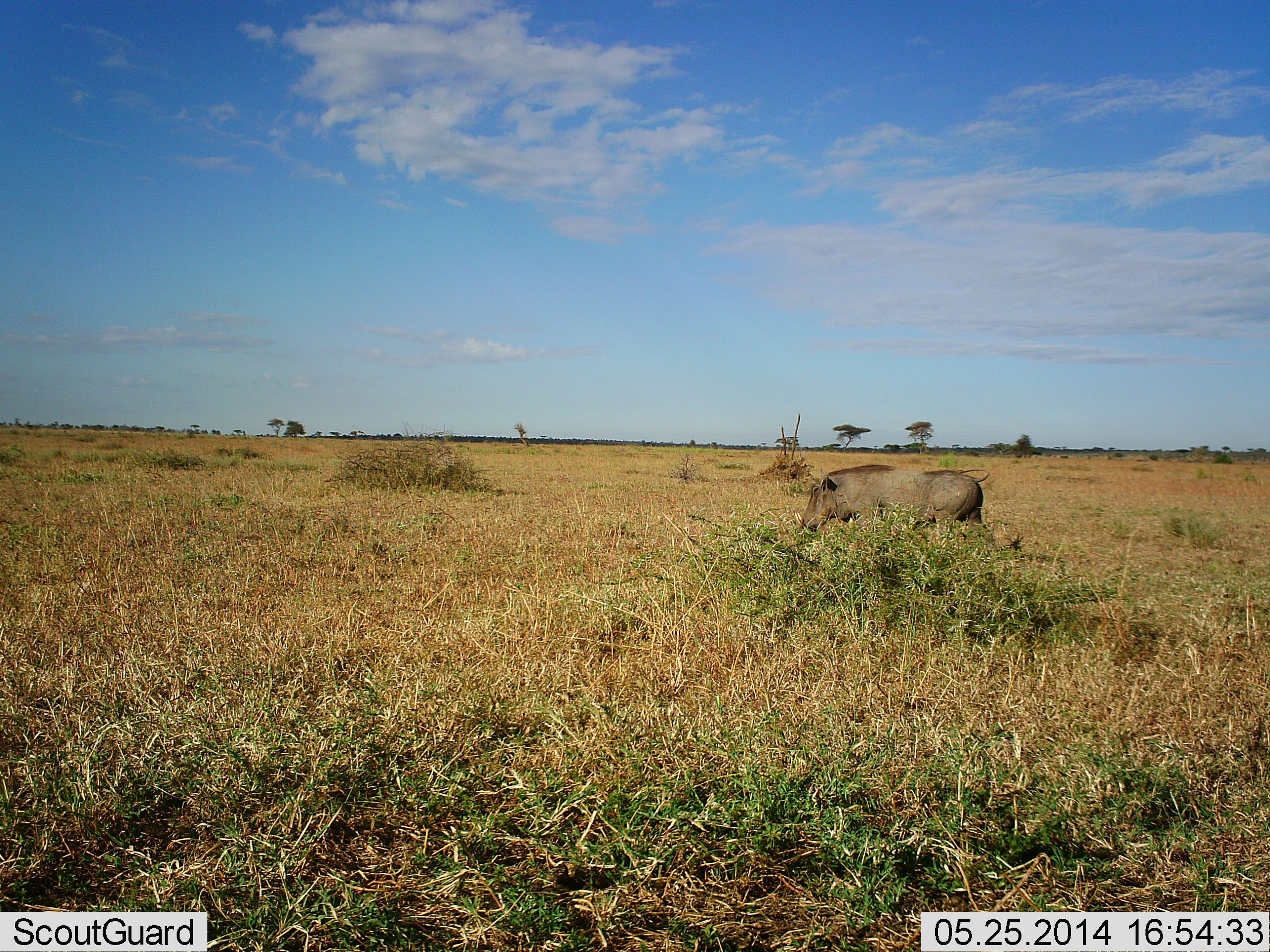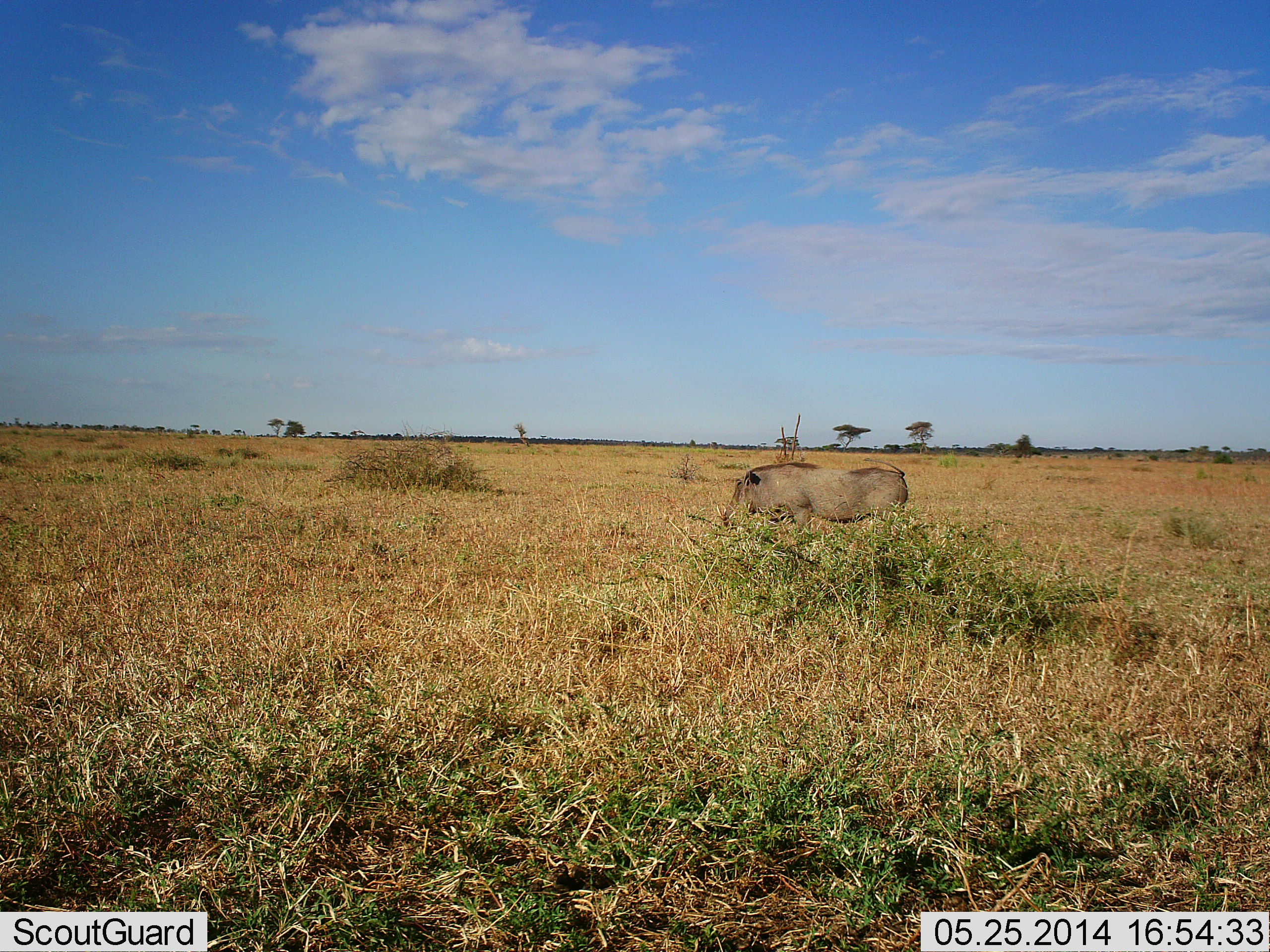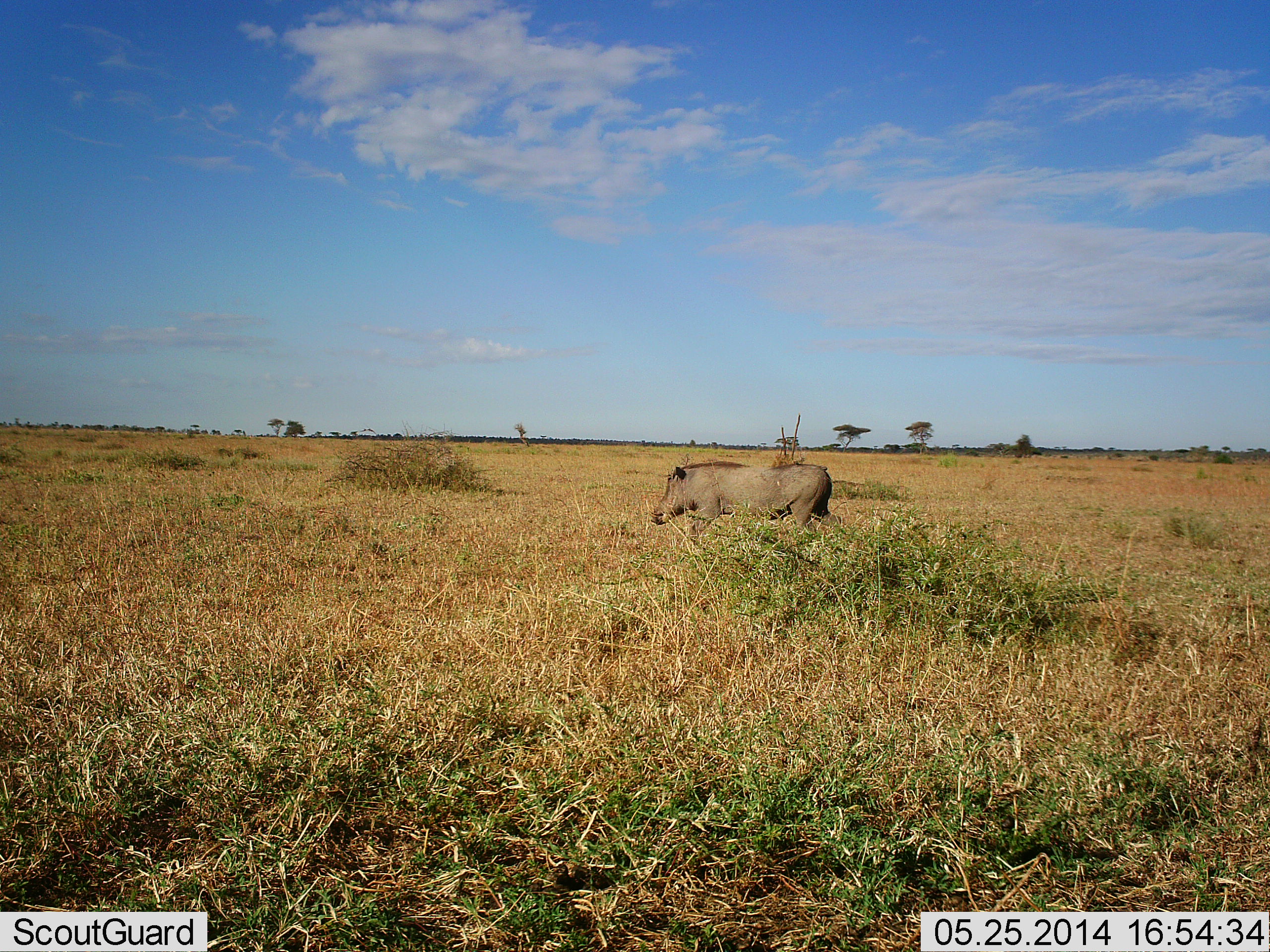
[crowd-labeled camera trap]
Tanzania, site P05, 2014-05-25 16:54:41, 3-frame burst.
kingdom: Animalia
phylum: Chordata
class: Mammalia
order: Artiodactyla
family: Suidae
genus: Phacochoerus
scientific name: Phacochoerus africanus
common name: warthog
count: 1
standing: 0%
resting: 0%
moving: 80%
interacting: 0%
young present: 0%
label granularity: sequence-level